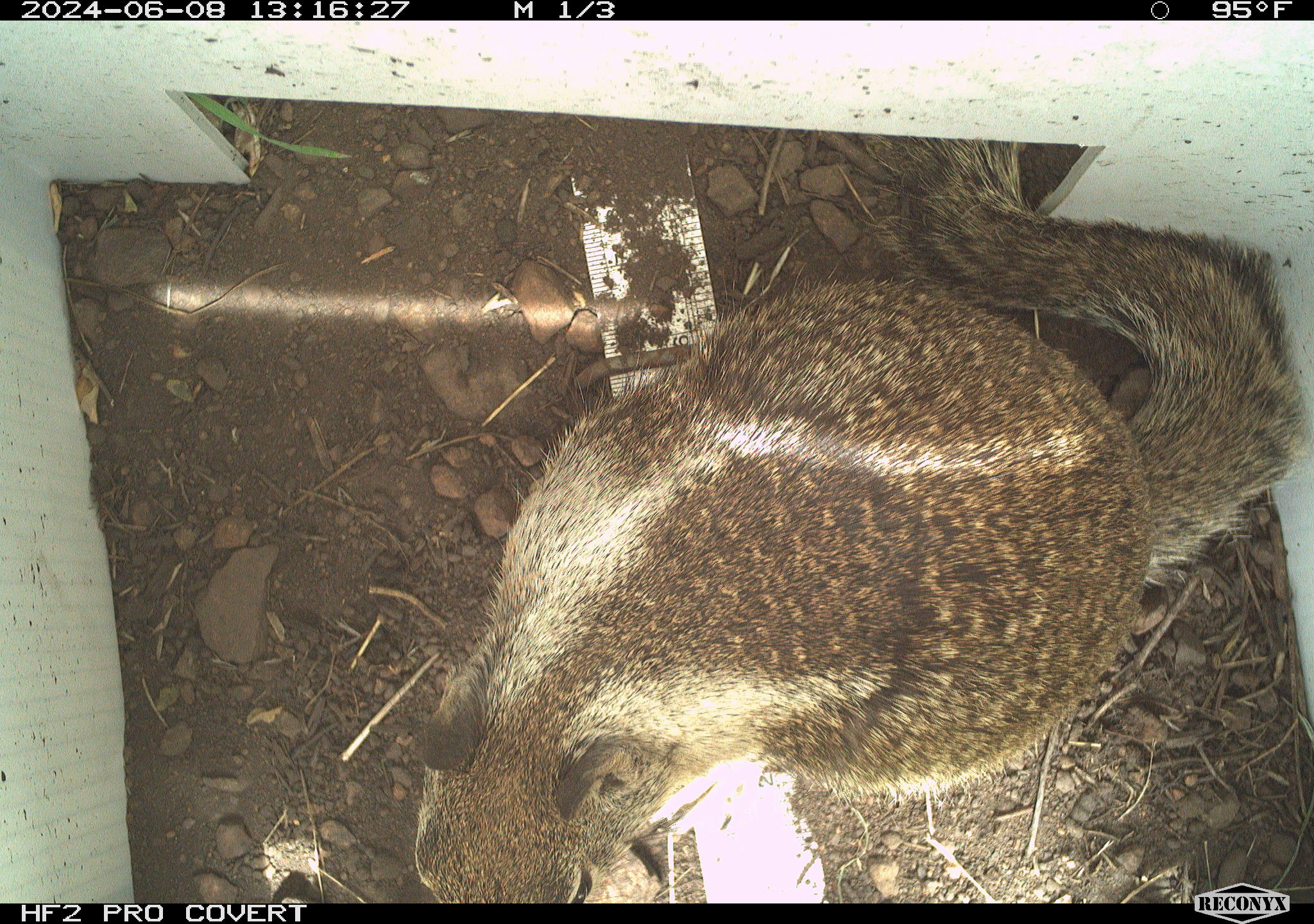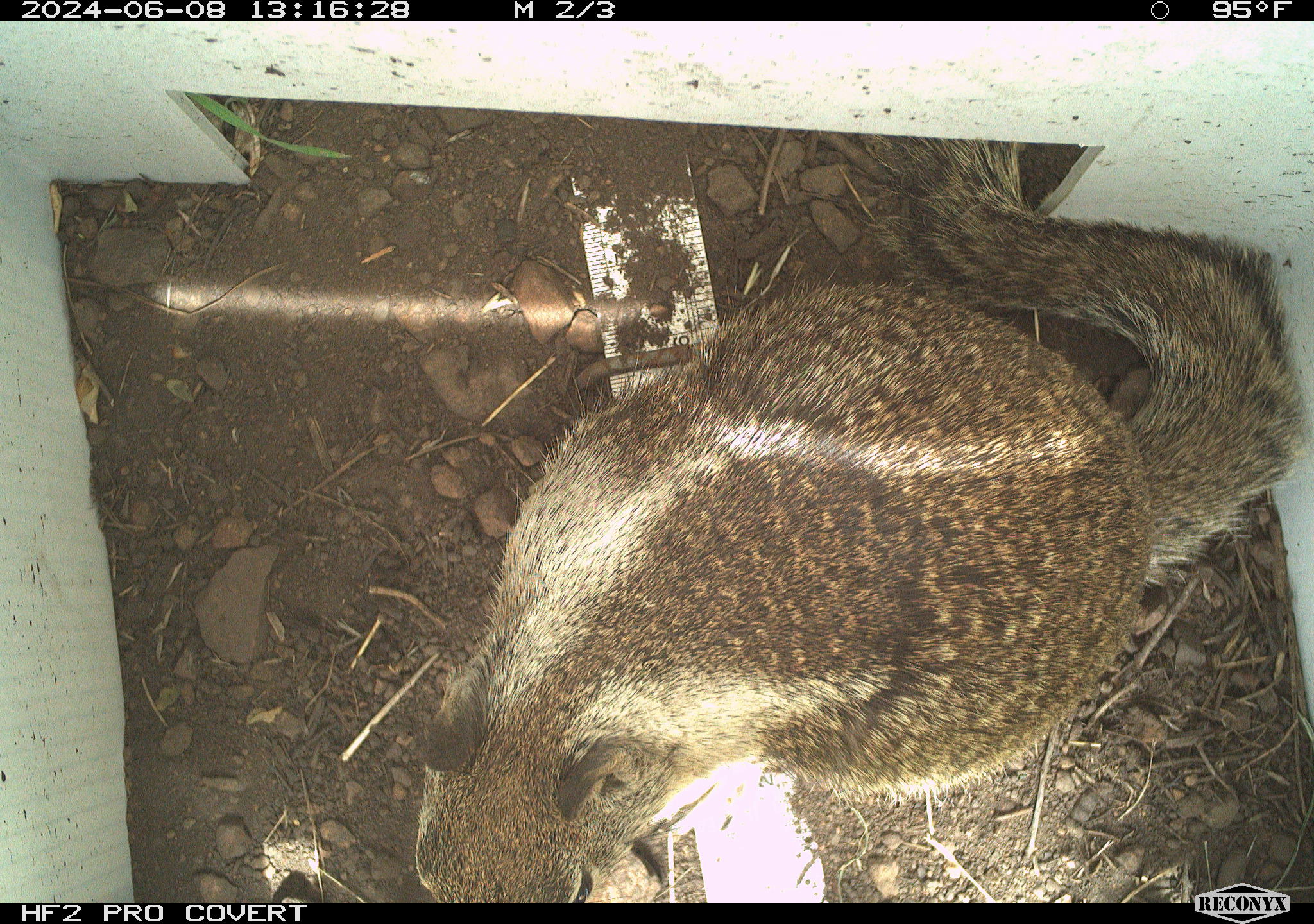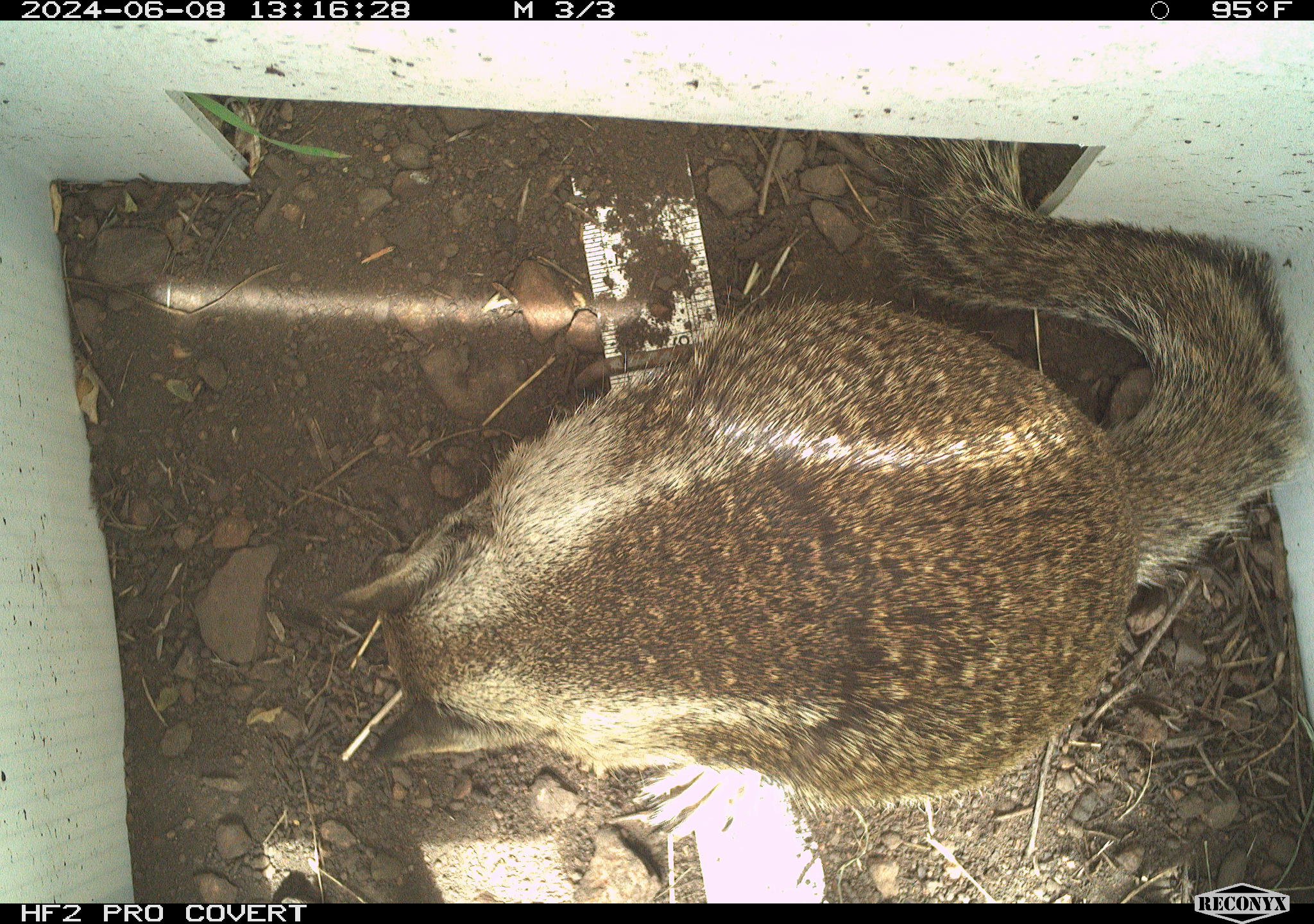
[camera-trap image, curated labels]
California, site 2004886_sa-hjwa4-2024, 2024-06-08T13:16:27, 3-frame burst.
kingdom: Animalia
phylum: Chordata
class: Mammalia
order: Rodentia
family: Sciuridae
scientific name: Sciuridae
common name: squirrels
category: sciuridae family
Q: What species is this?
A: Sciuridae family (squirrels) (Sciuridae).